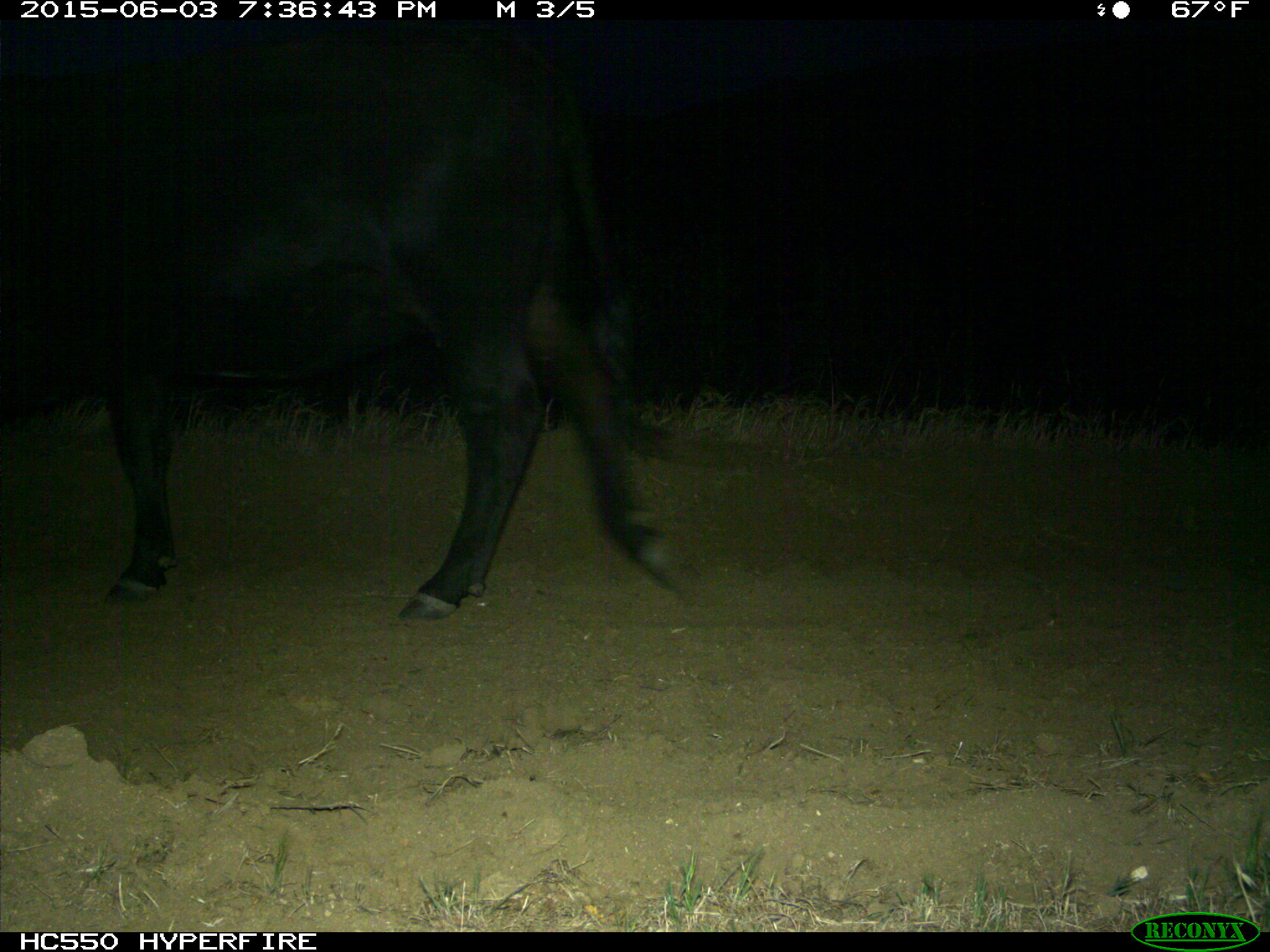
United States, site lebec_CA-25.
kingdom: Animalia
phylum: Chordata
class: Mammalia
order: Artiodactyla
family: Bovidae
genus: Bos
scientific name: Bos taurus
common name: domestic cow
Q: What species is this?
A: Bos taurus (domestic cow).